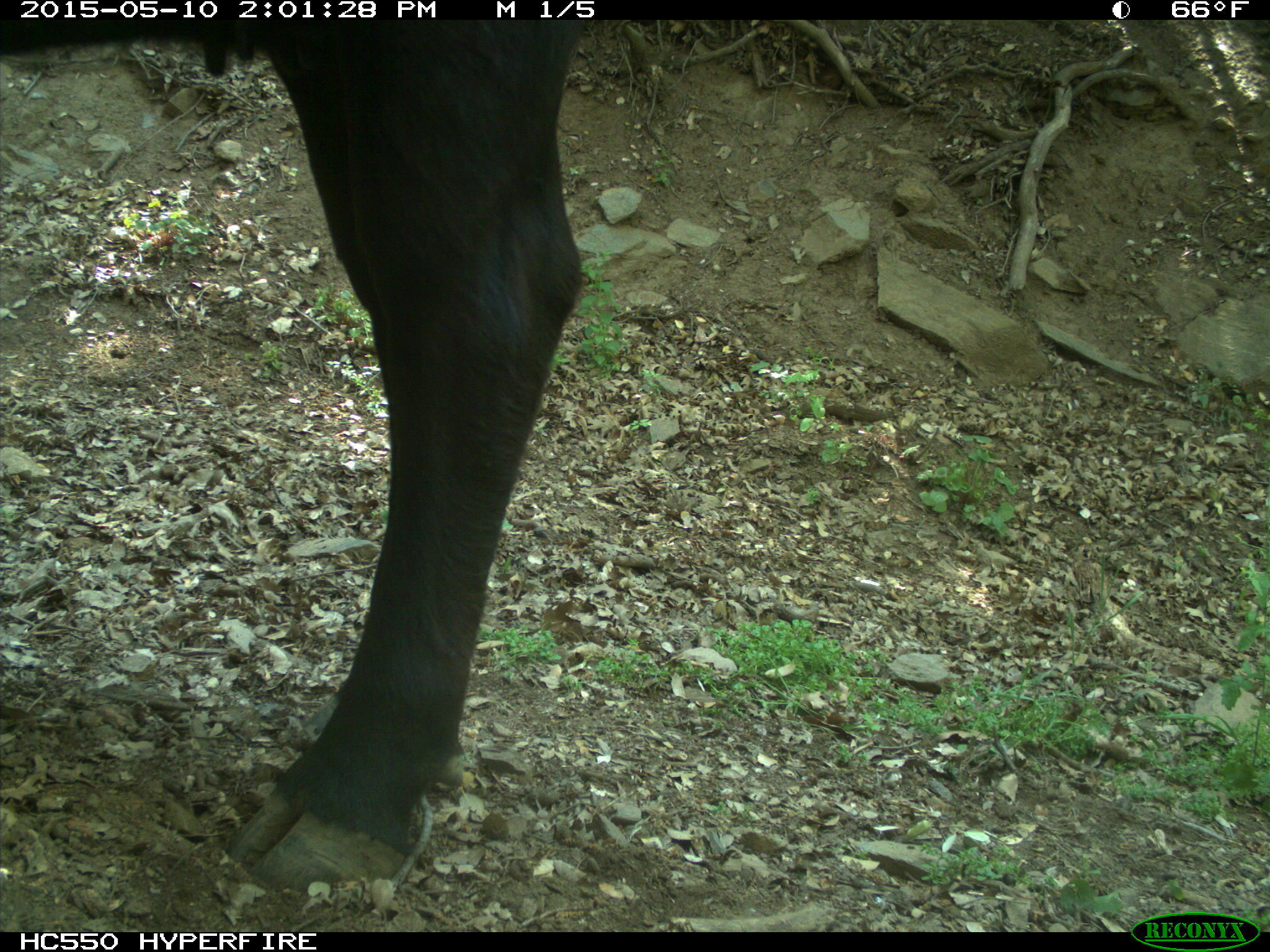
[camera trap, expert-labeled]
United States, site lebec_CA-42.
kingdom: Animalia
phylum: Chordata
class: Mammalia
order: Artiodactyla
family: Bovidae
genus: Bos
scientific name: Bos taurus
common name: domestic cow